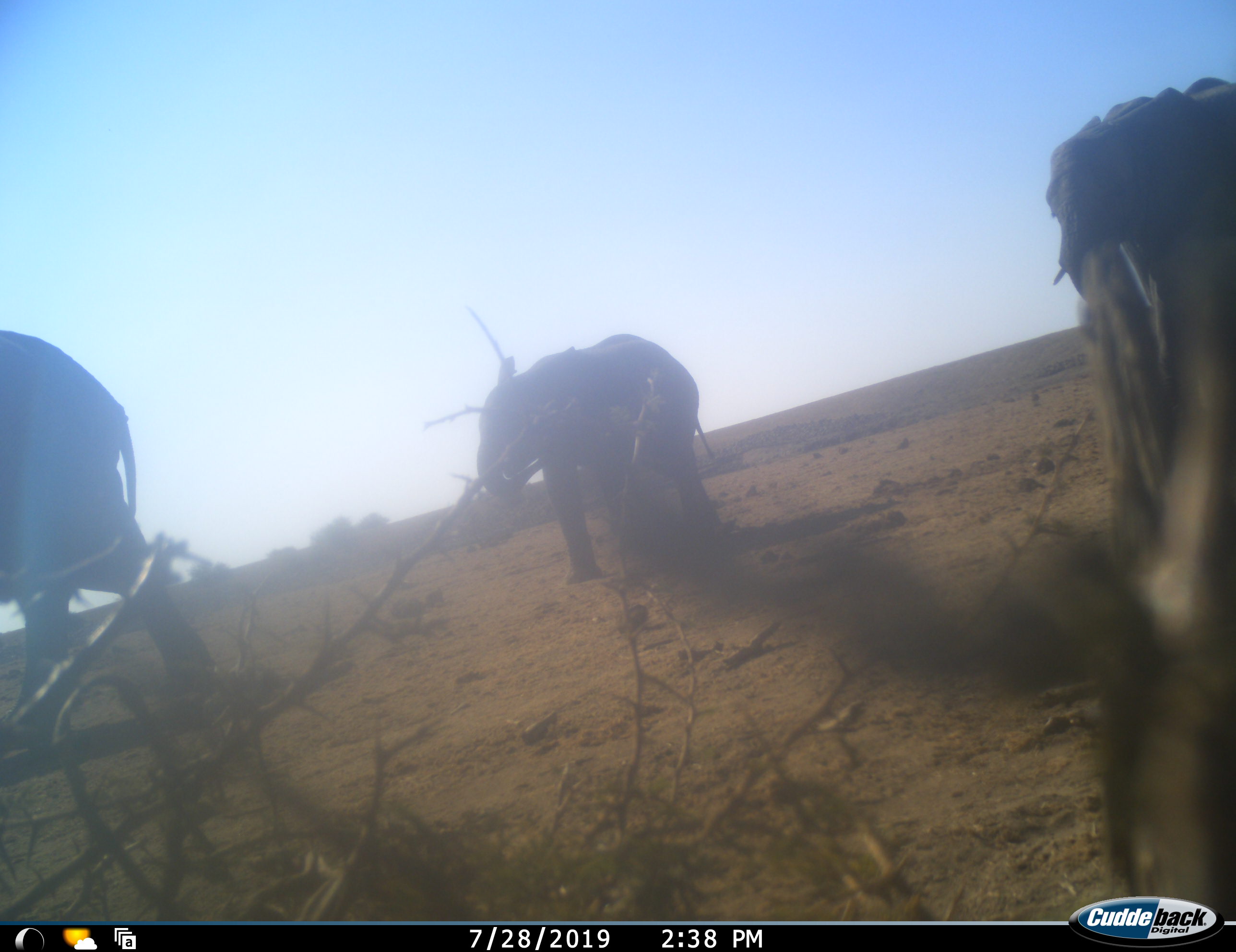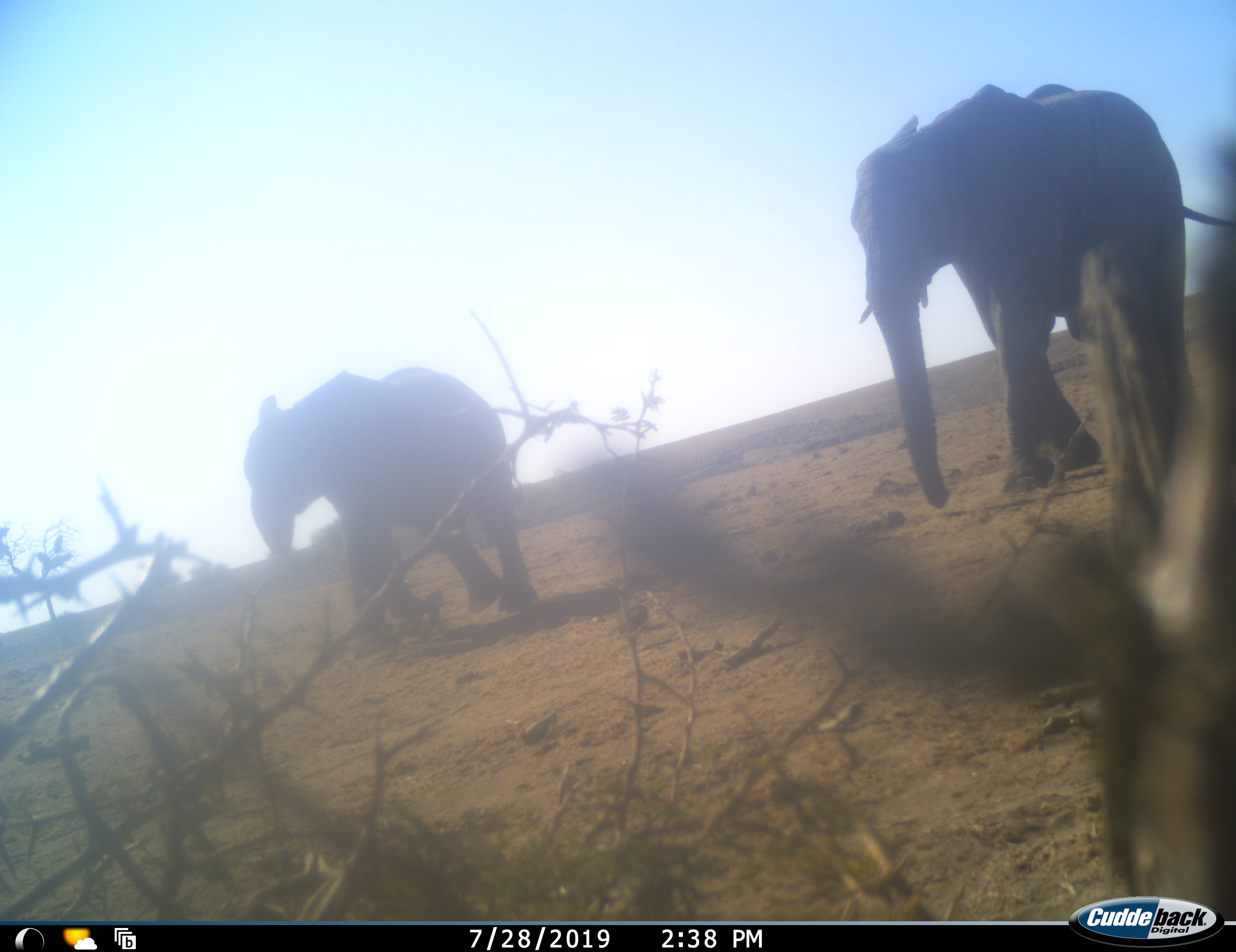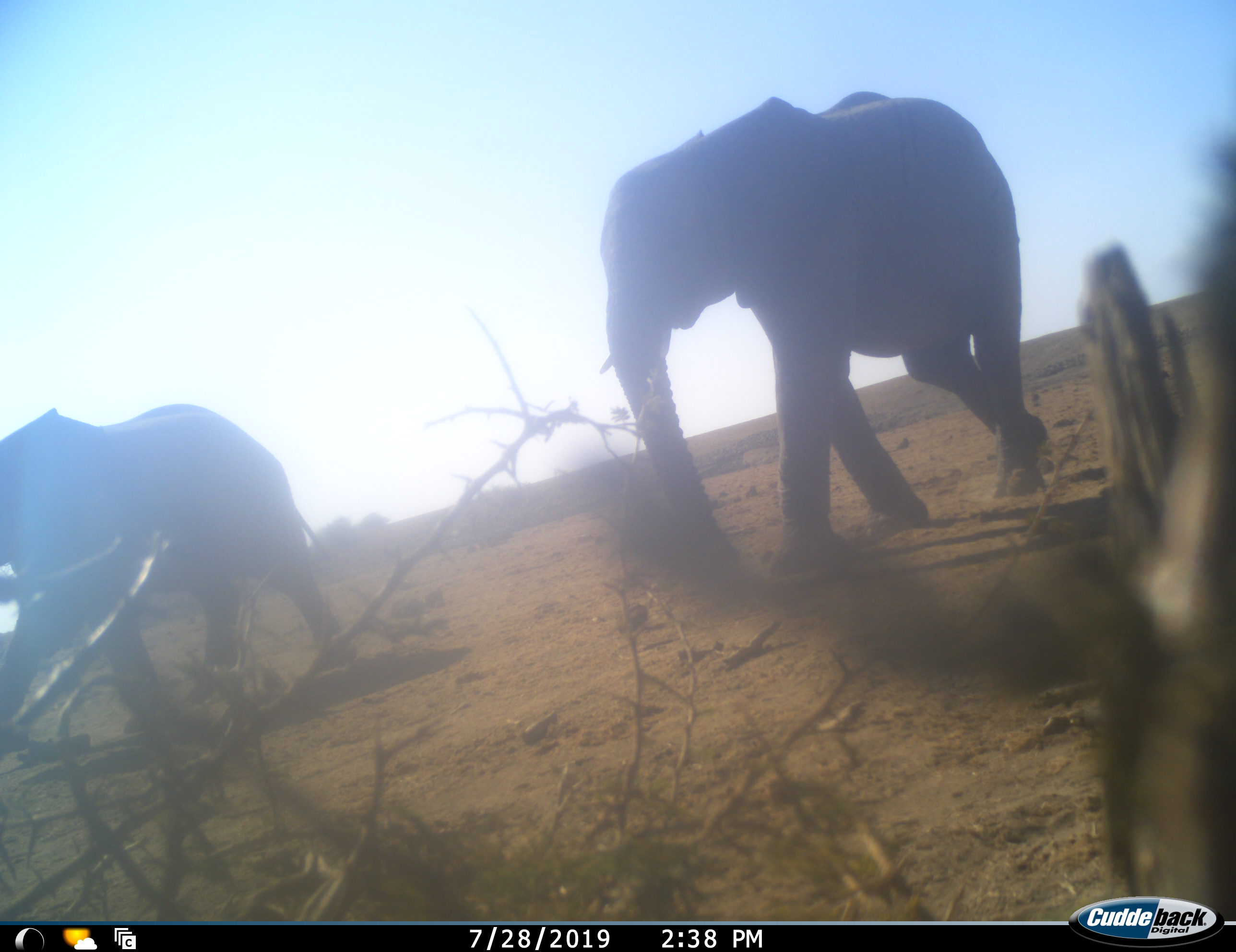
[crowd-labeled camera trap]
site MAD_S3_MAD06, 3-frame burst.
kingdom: Animalia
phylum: Chordata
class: Mammalia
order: Proboscidea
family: Elephantidae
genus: Loxodonta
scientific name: Loxodonta africana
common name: african bush elephant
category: elephant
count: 3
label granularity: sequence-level